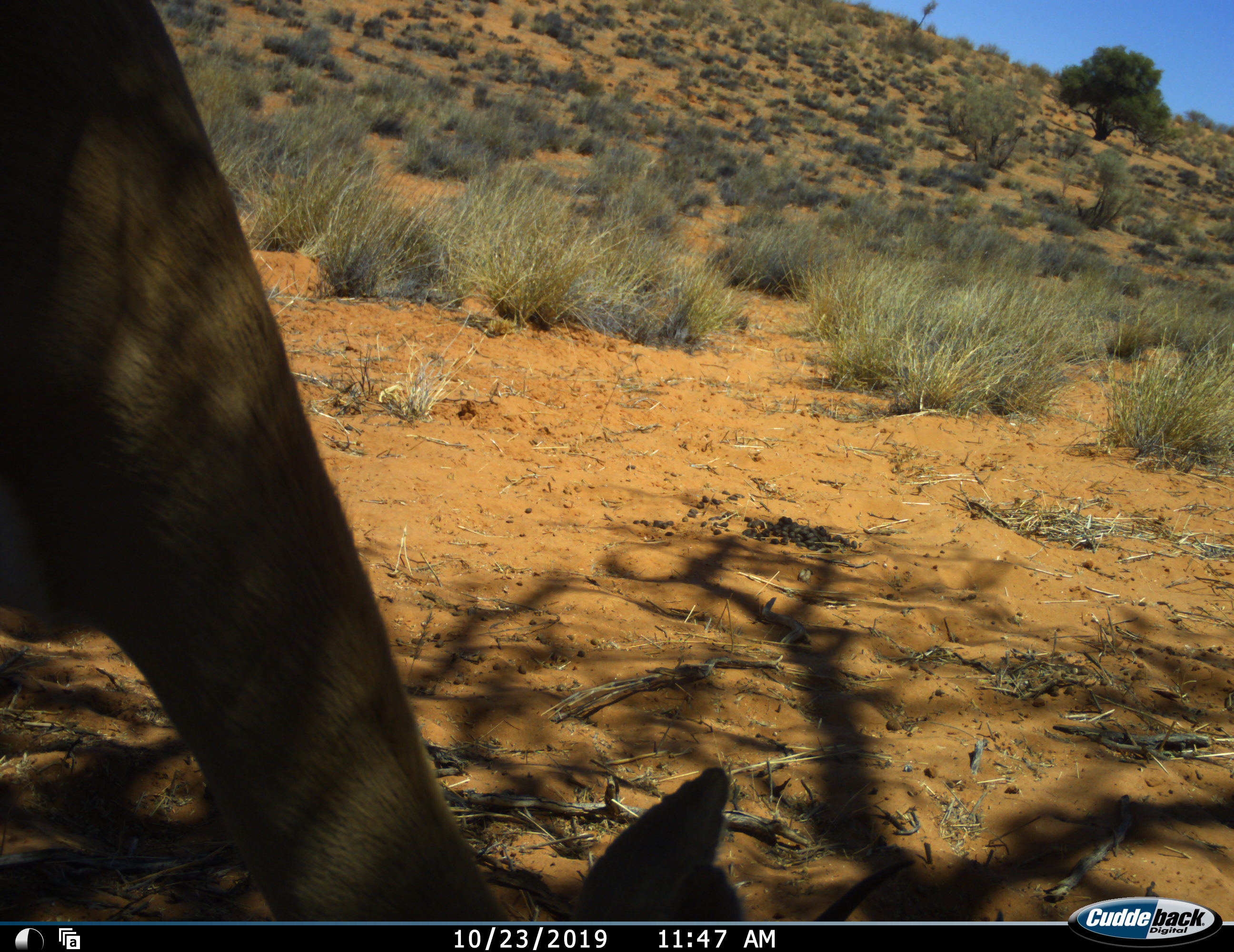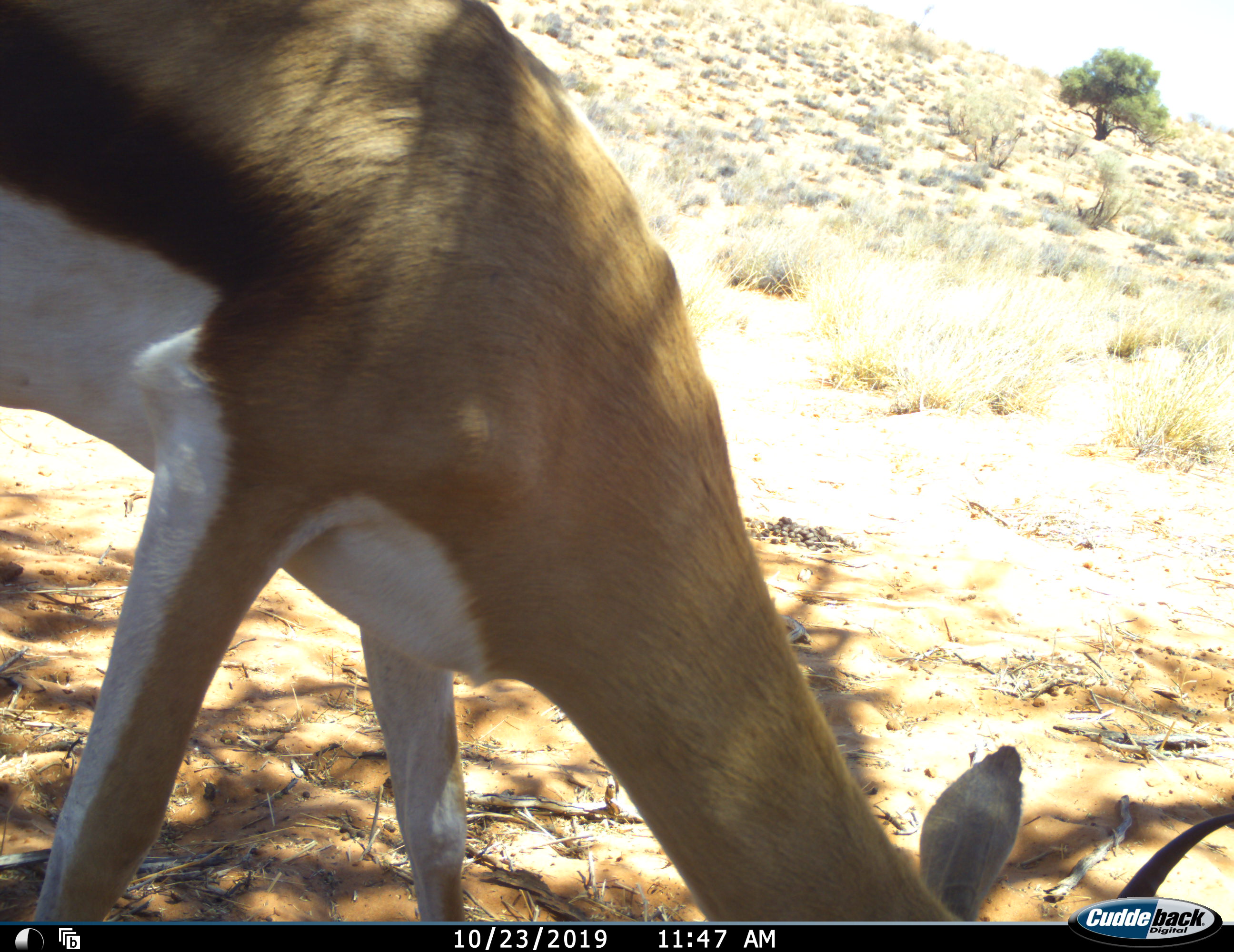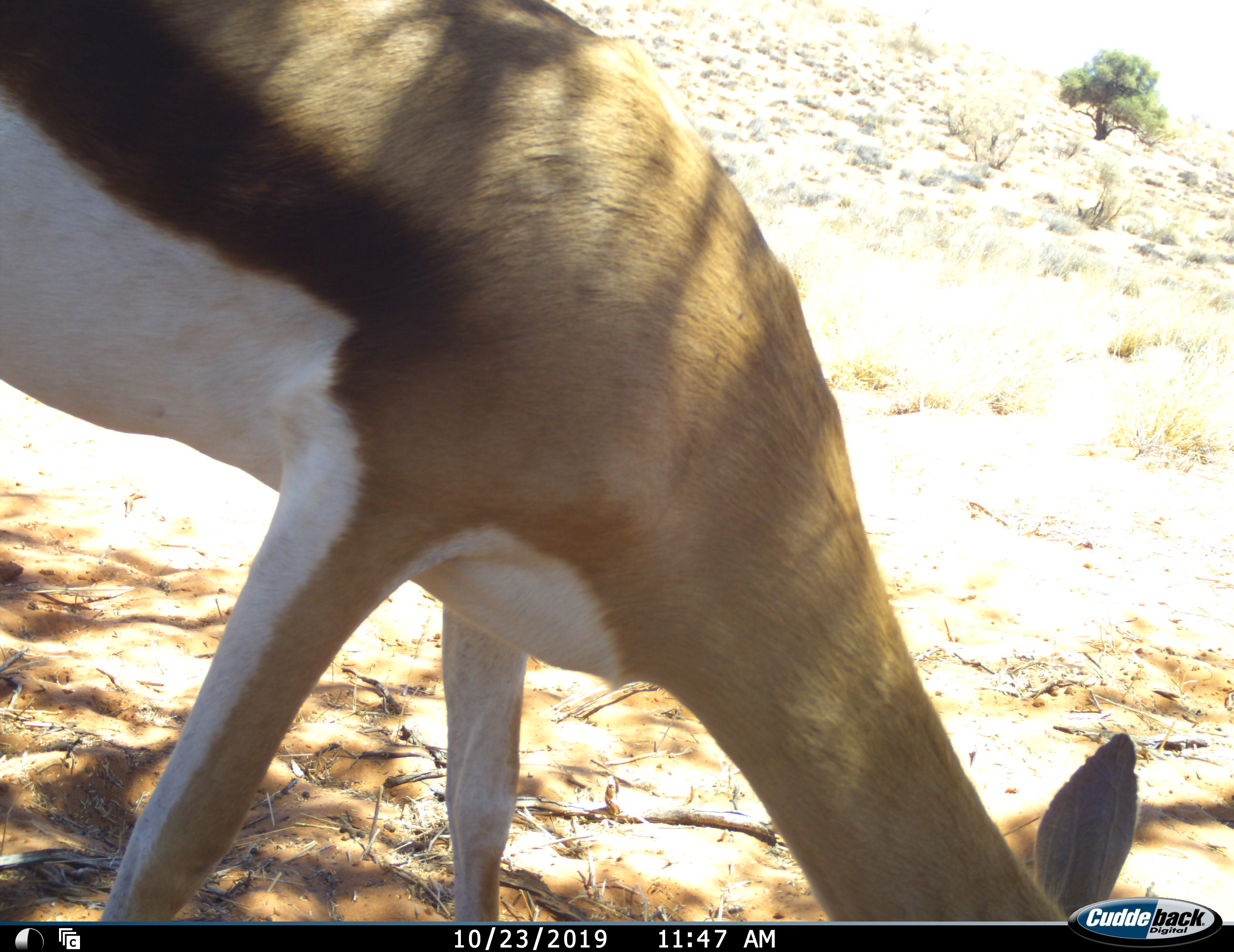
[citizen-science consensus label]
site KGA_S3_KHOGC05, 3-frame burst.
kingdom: Animalia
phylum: Chordata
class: Mammalia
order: Artiodactyla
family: Bovidae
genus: Antidorcas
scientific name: Antidorcas marsupialis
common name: springbok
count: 1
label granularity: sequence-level